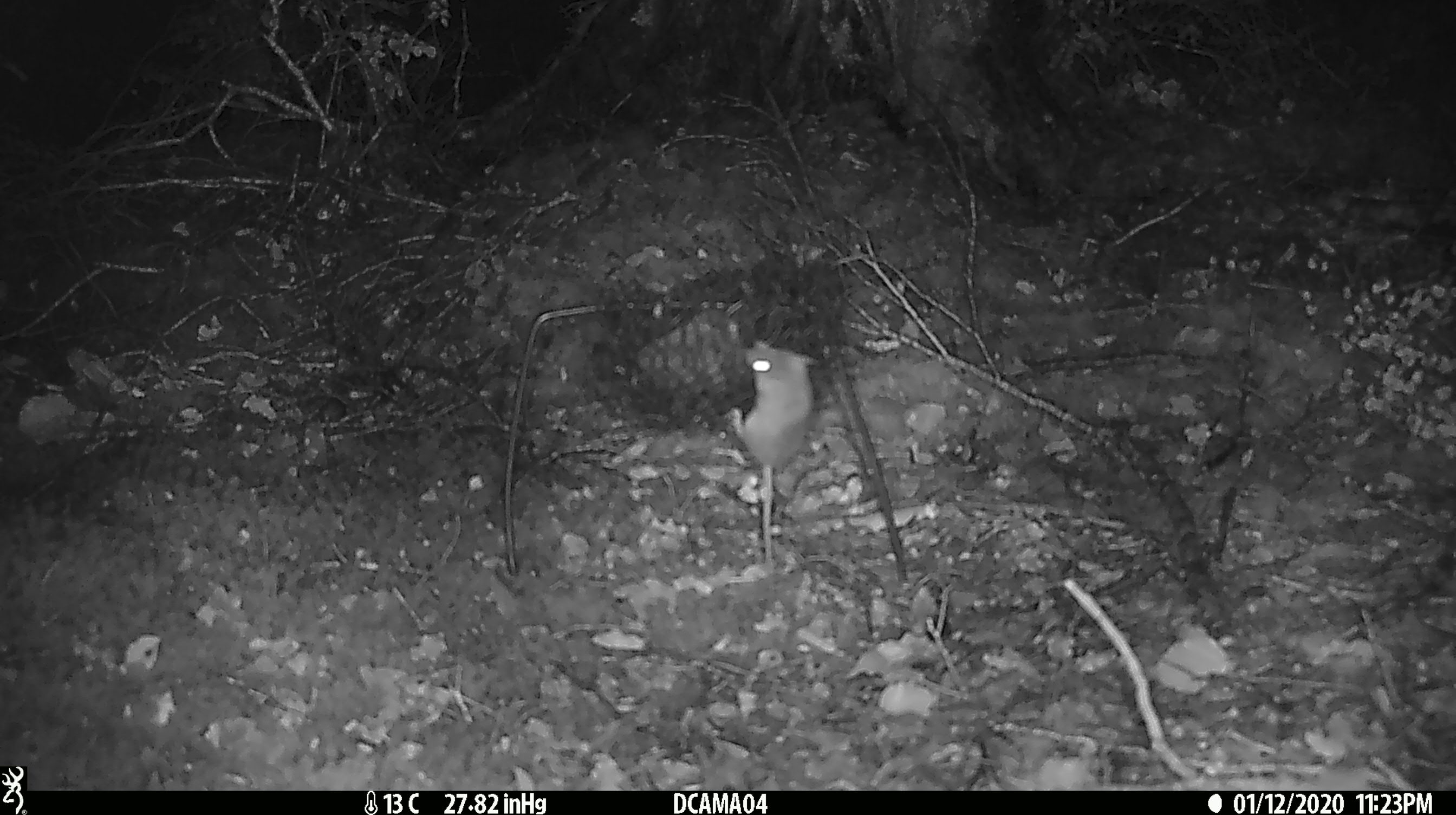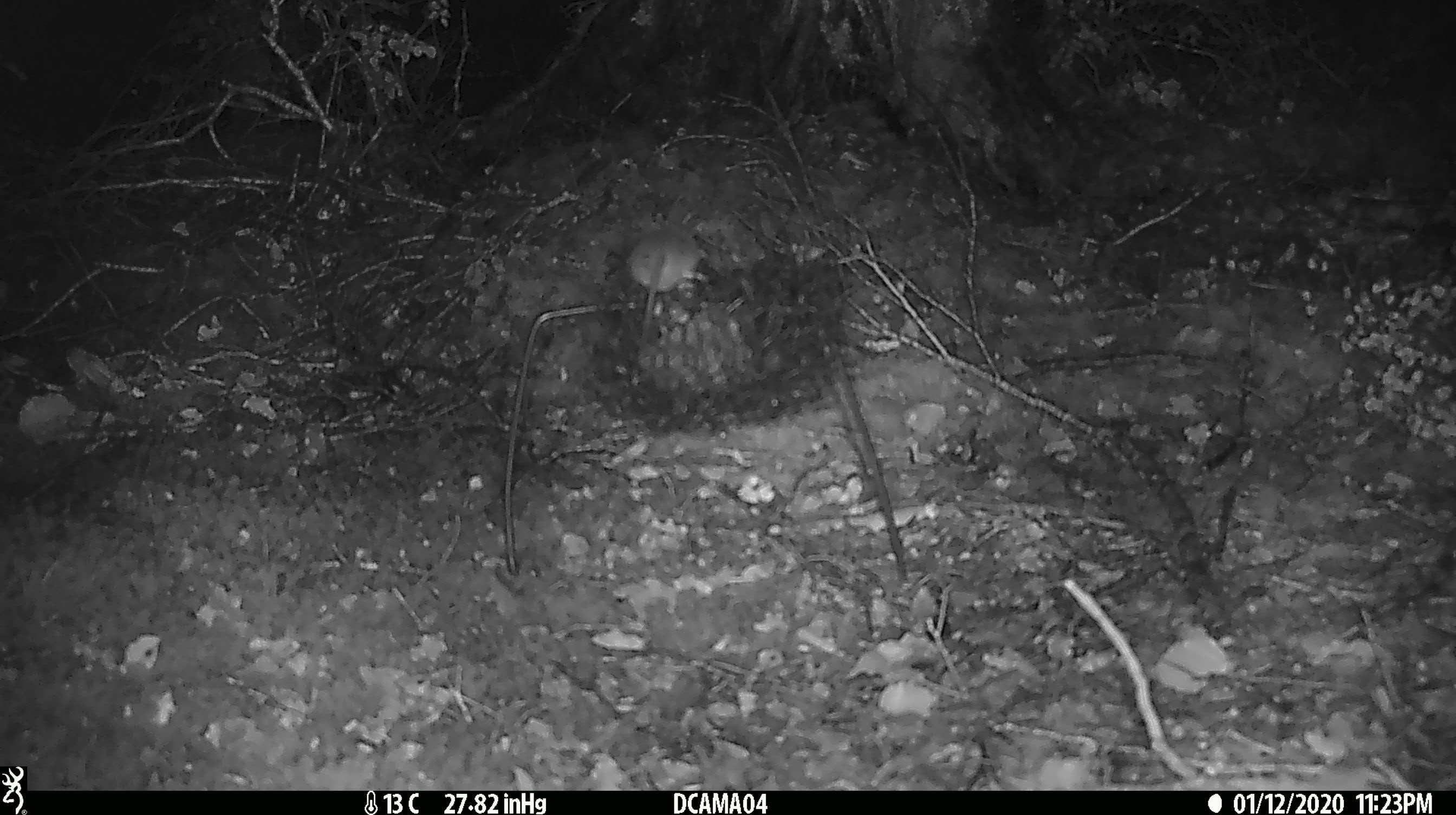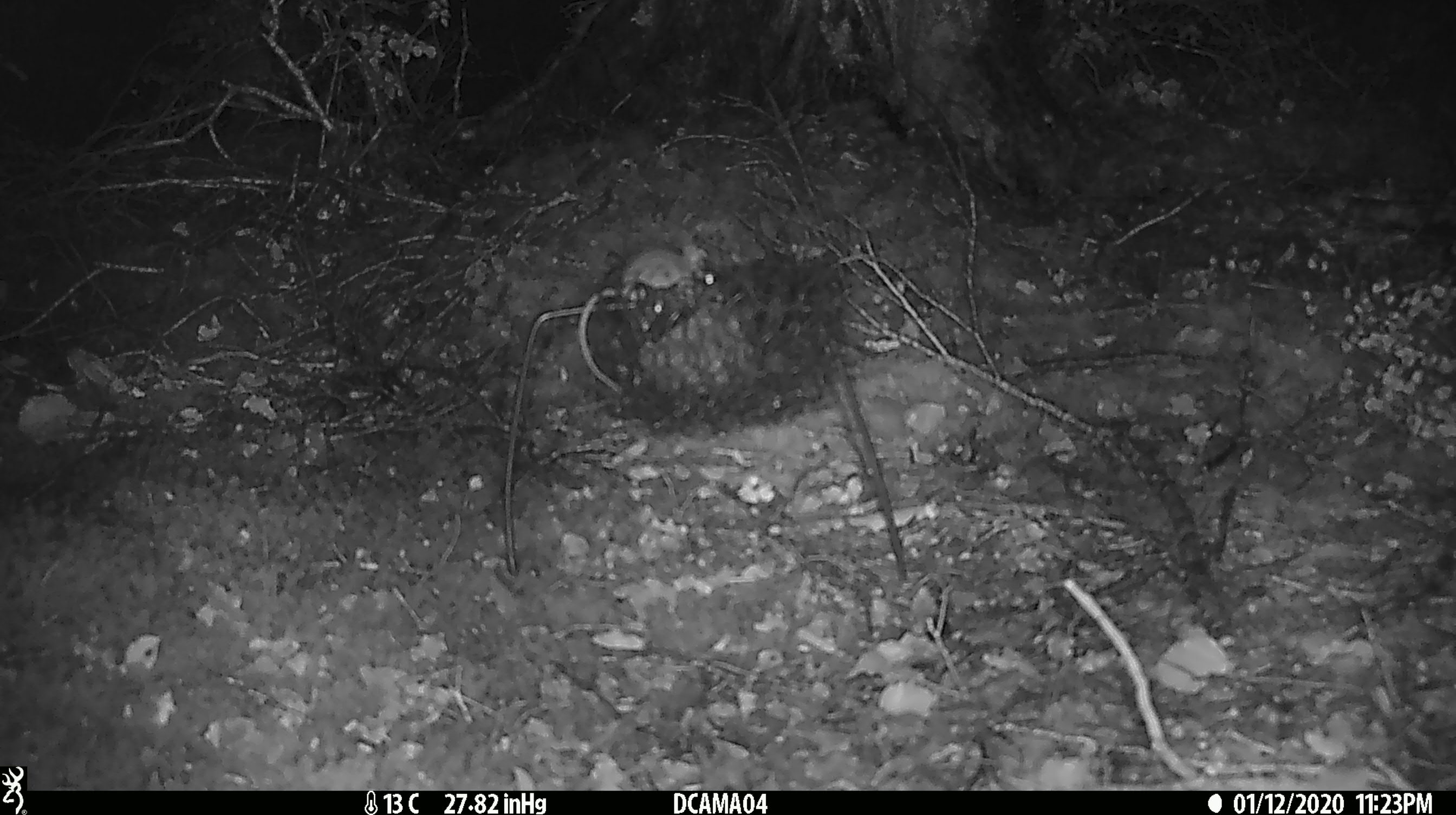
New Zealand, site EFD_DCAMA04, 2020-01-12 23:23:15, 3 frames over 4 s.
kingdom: Animalia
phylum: Chordata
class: Mammalia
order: Rodentia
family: Muridae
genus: Mus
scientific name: Mus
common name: mouse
Mouse (Mus).